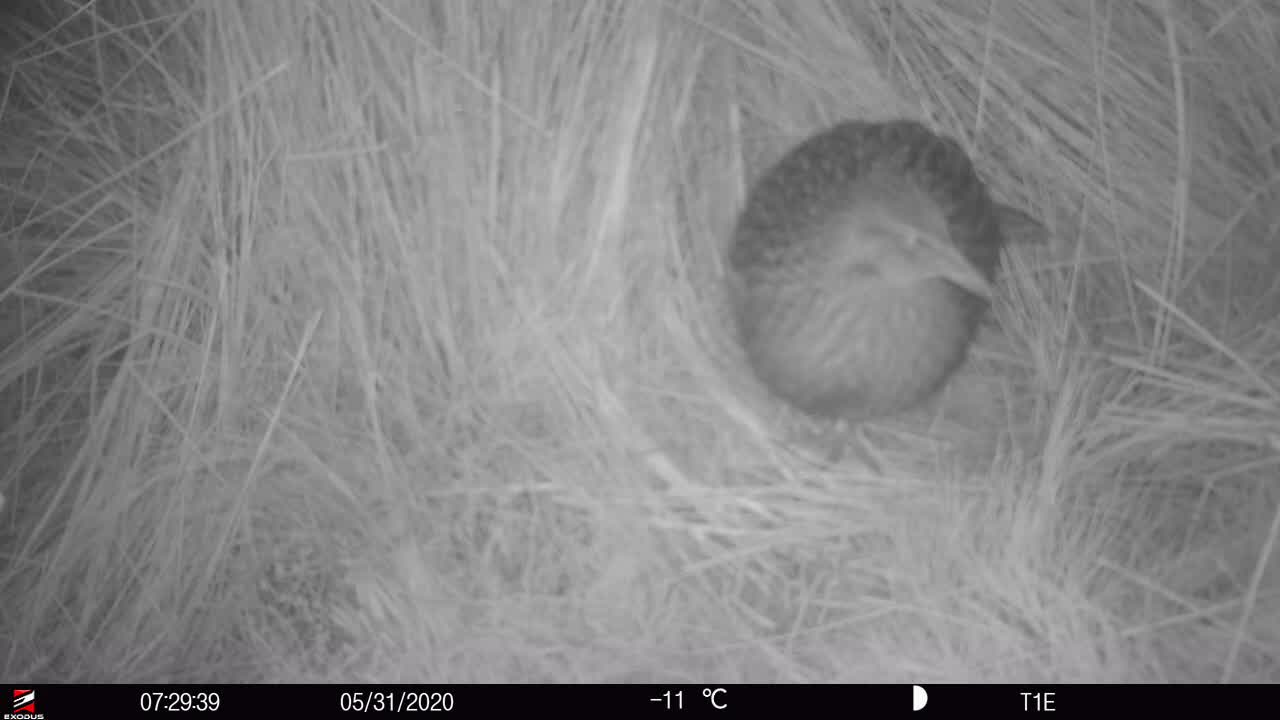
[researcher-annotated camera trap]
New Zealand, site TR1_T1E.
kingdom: Animalia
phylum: Chordata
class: Aves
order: Gruiformes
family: Rallidae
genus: Gallirallus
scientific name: Gallirallus australis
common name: weka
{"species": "weka (Gallirallus australis)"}